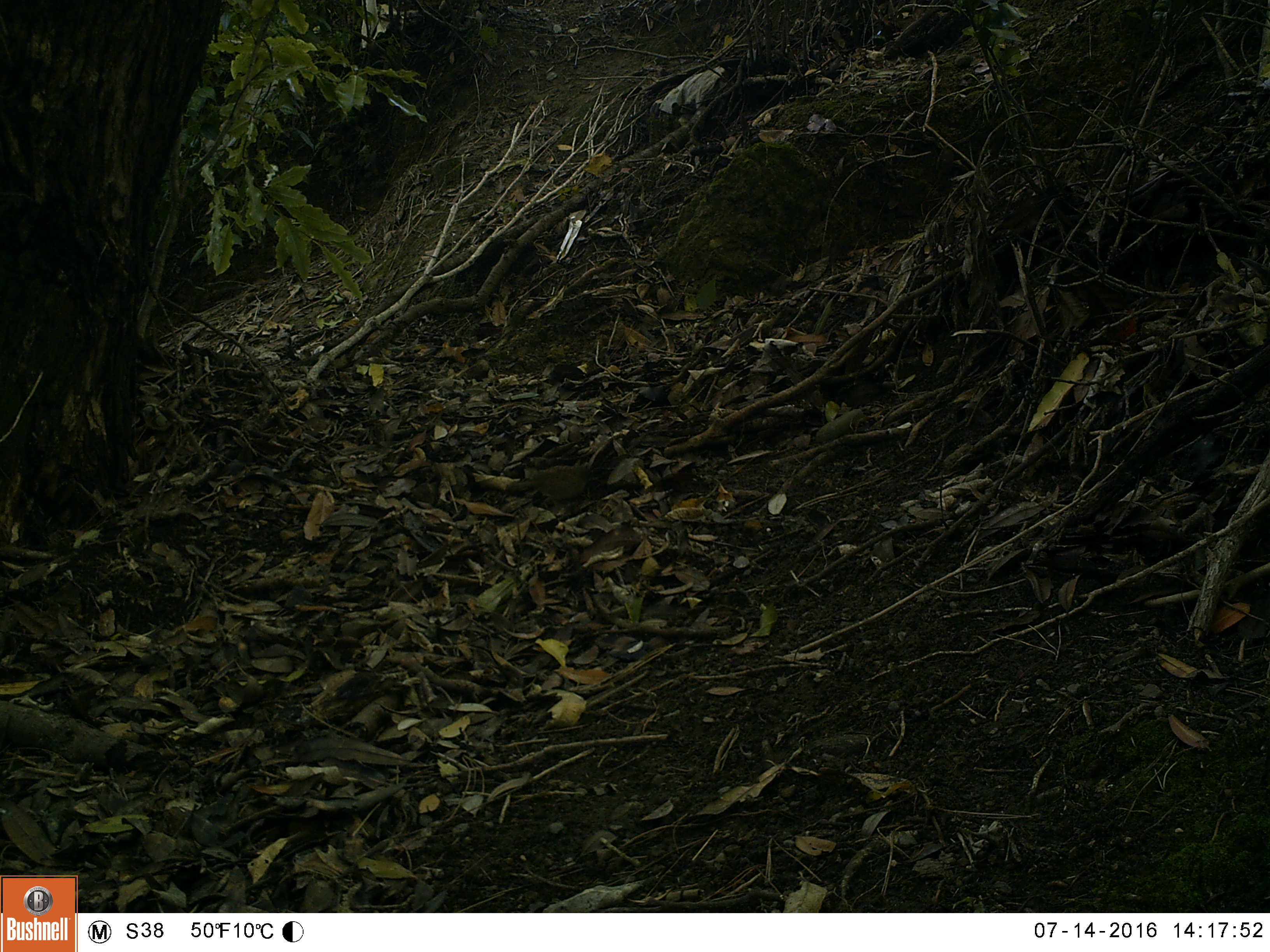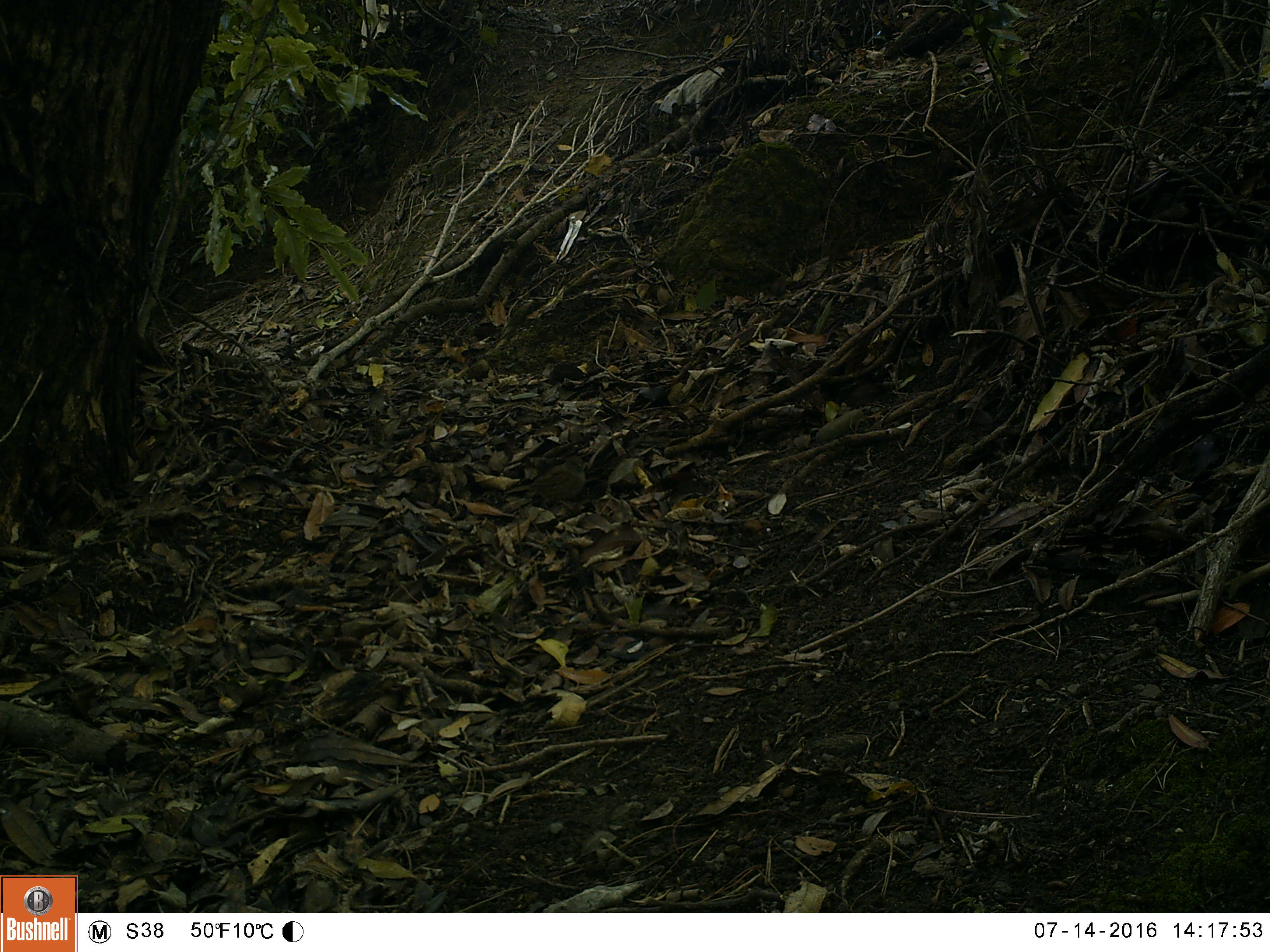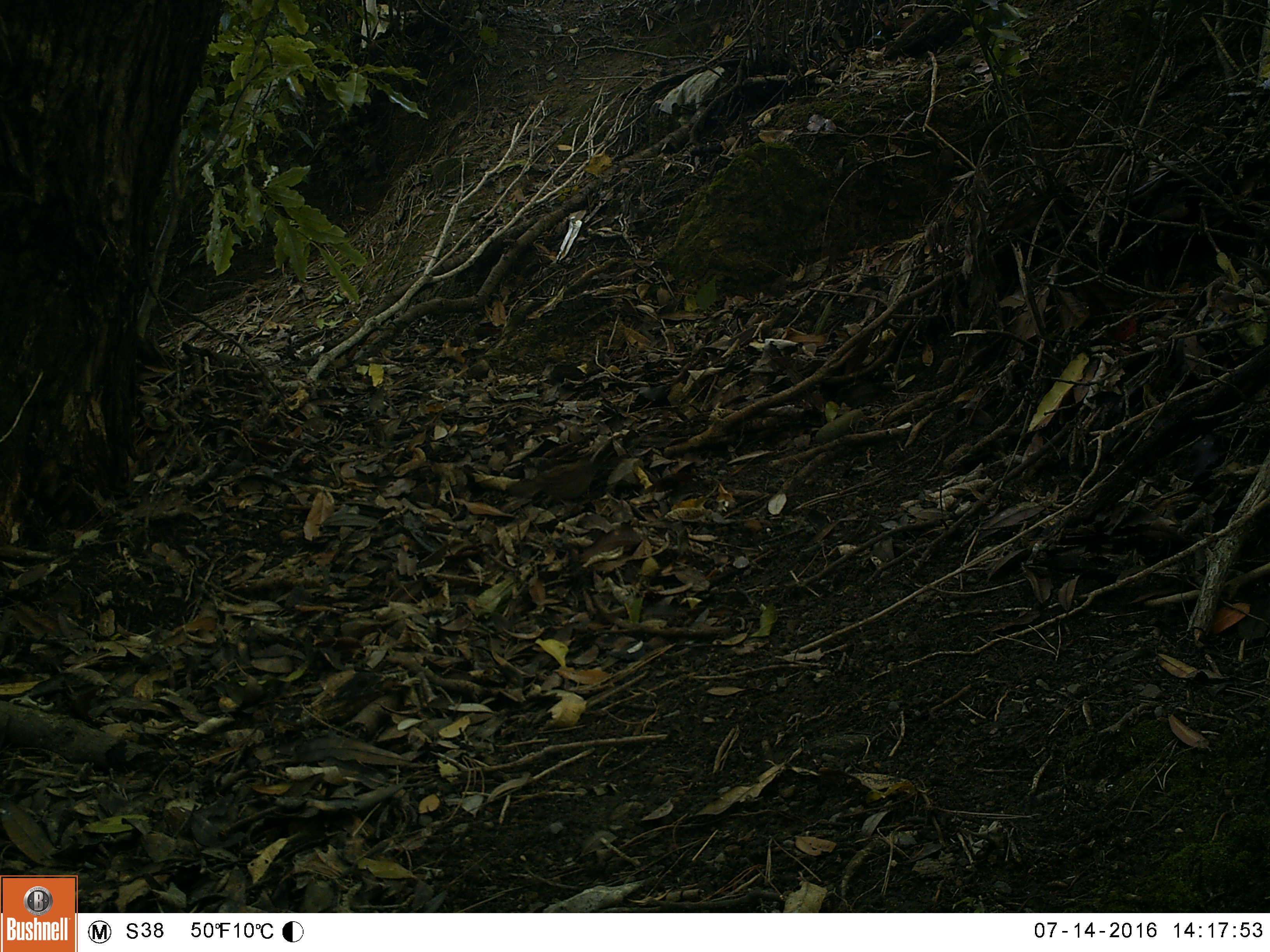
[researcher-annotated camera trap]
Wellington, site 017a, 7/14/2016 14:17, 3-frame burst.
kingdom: Animalia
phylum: Chordata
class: Aves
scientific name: Aves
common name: bird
Bird (Aves).